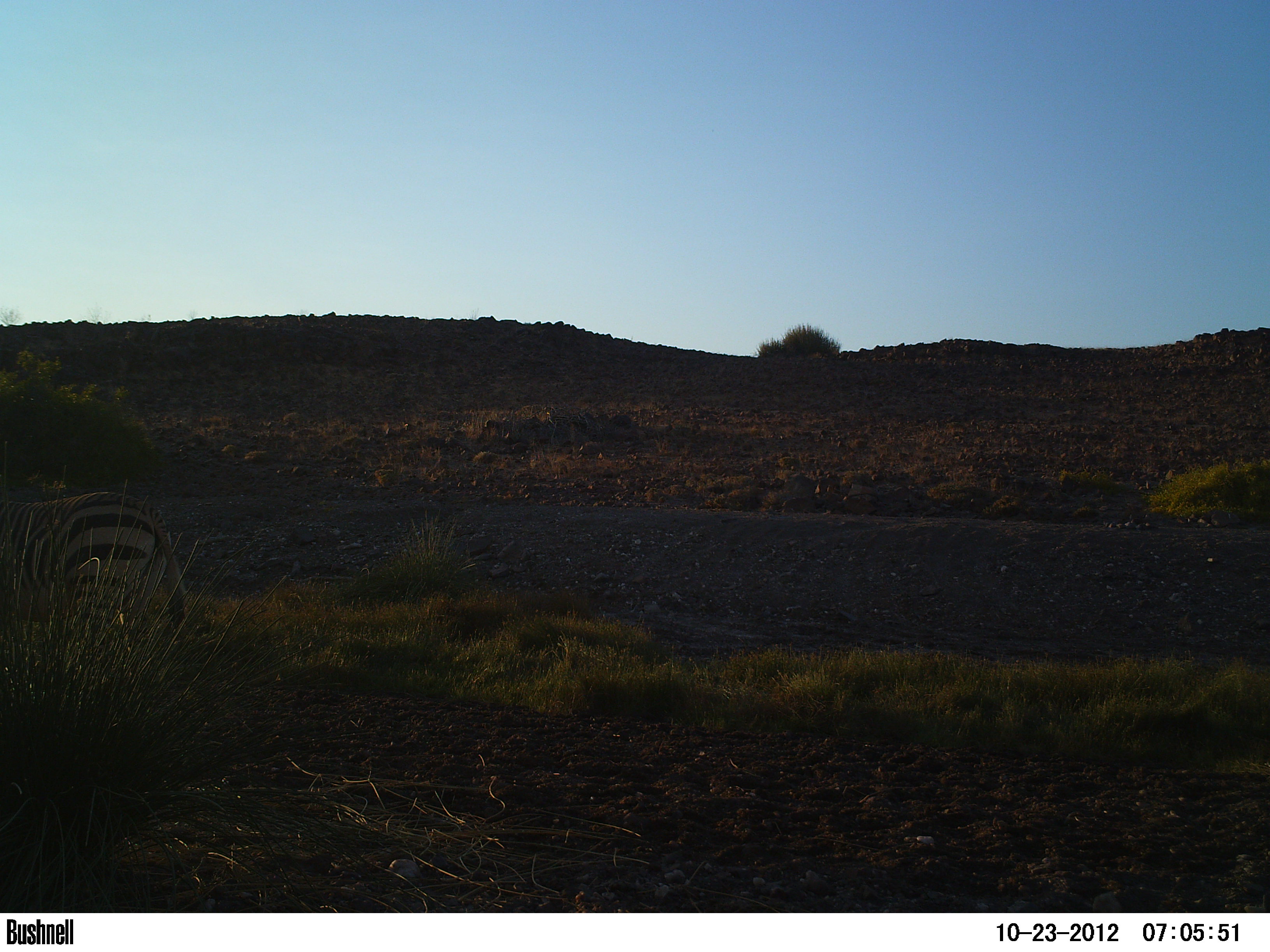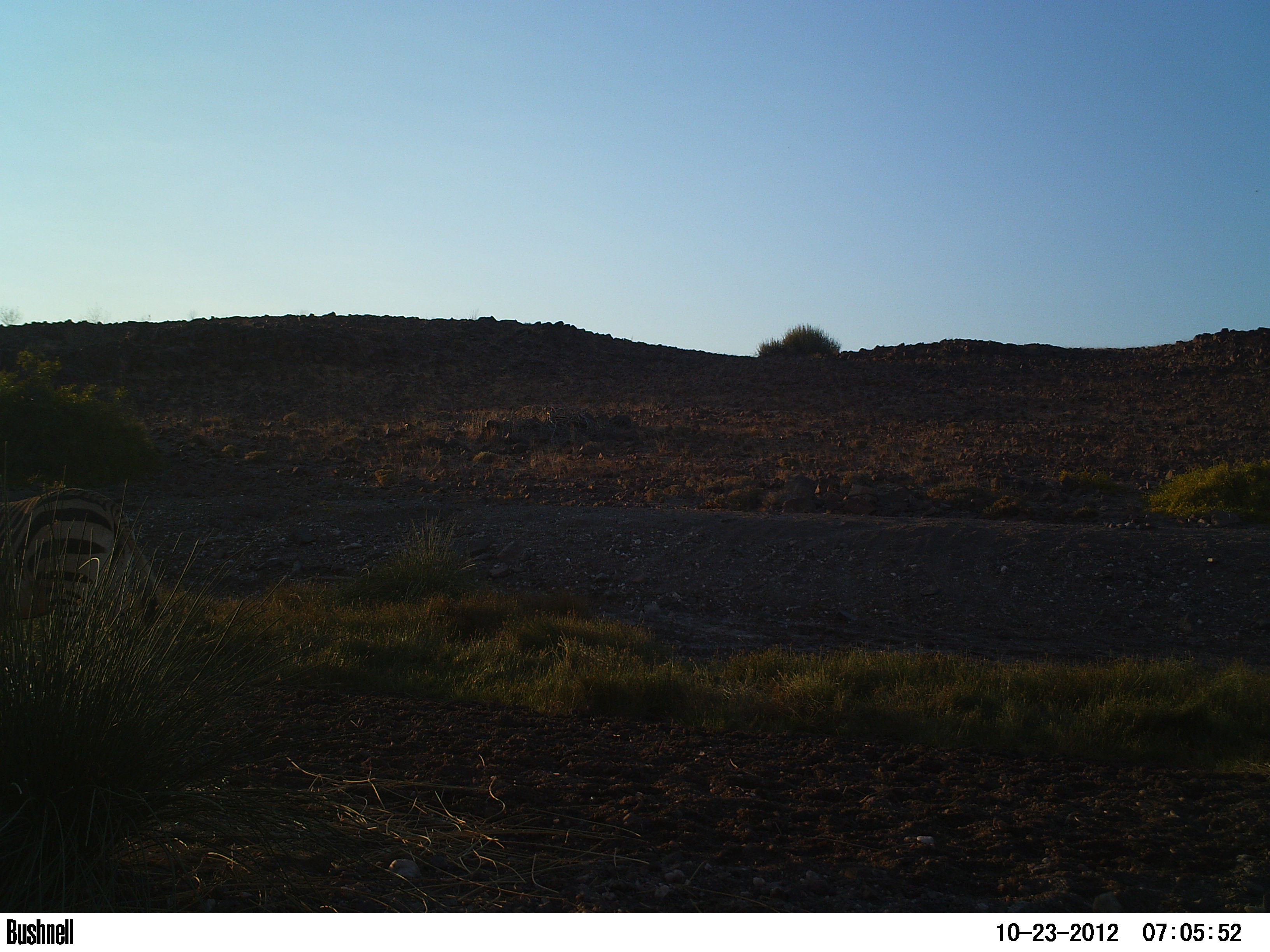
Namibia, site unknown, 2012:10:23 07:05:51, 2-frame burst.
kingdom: Animalia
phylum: Chordata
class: Mammalia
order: Perissodactyla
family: Equidae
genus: Equus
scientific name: Equus zebra hartmannae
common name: hartmann's mountain zebra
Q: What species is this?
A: Equus zebra hartmannae (hartmann's mountain zebra).